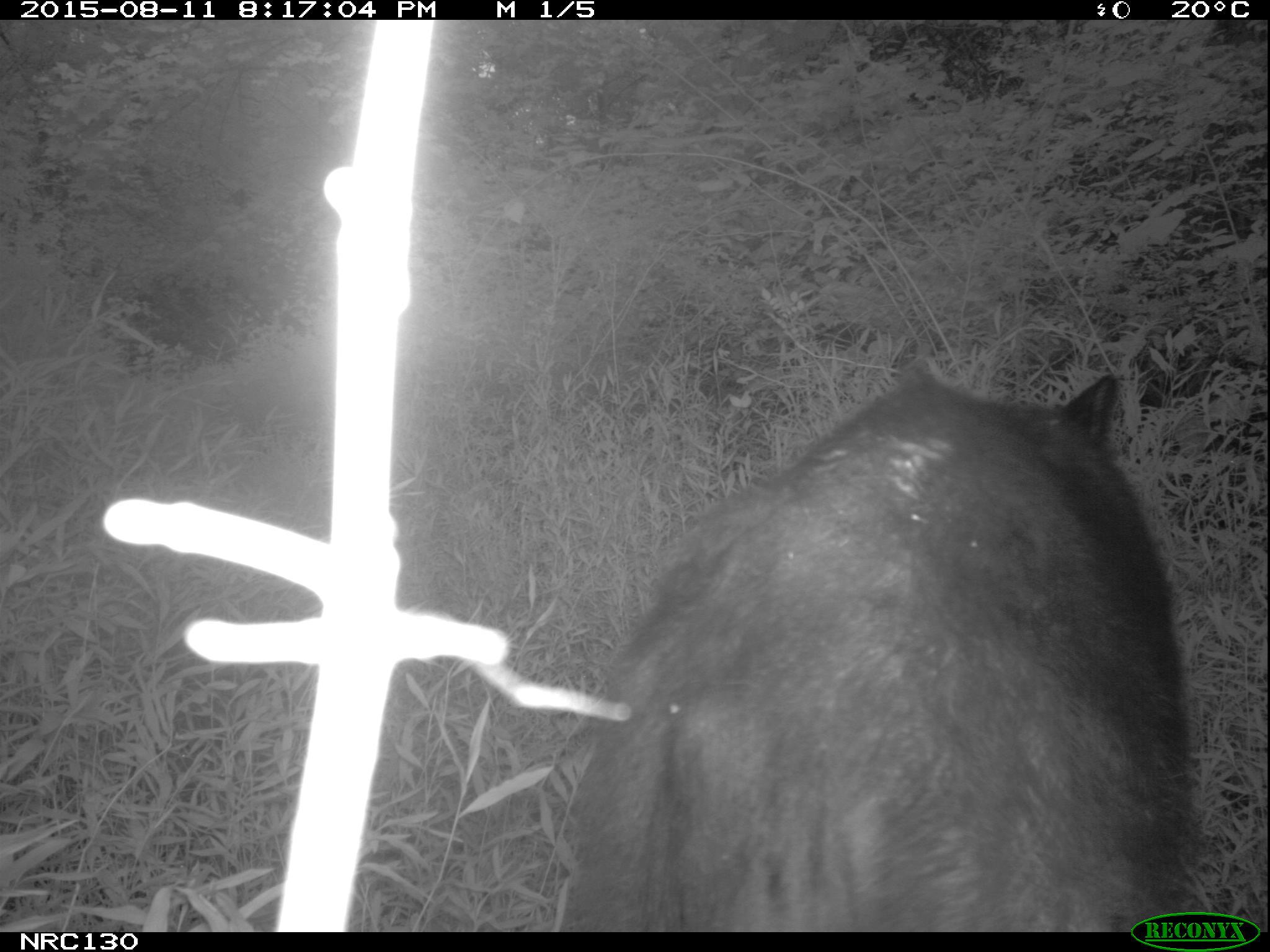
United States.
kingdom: Animalia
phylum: Chordata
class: Mammalia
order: Carnivora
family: Ursidae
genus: Ursus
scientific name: Ursus americanus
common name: american black bear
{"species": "American Black Bear (Ursus americanus)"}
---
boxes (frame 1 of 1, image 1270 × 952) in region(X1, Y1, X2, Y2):
American Black Bear: region(560, 341, 1231, 934)